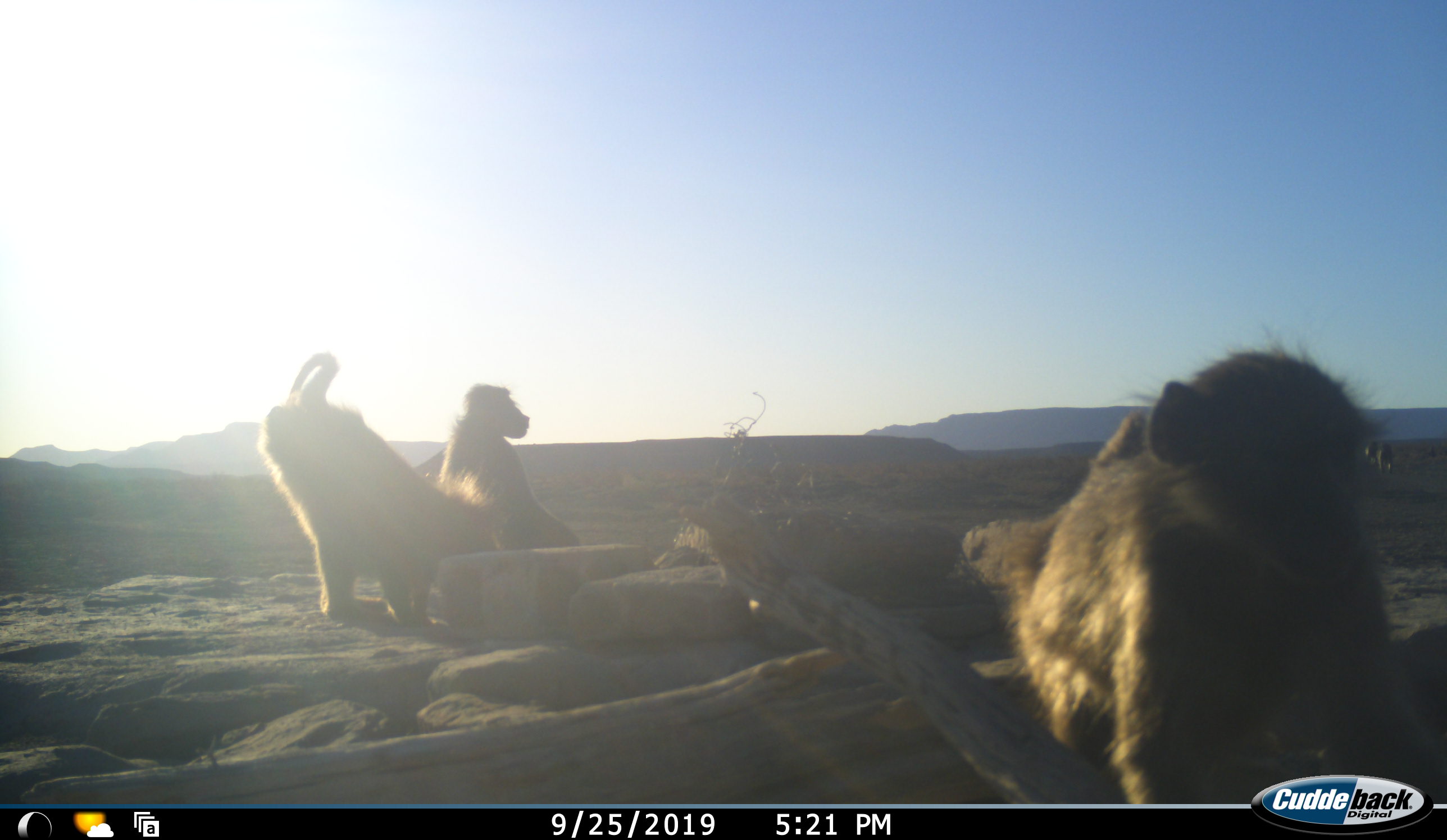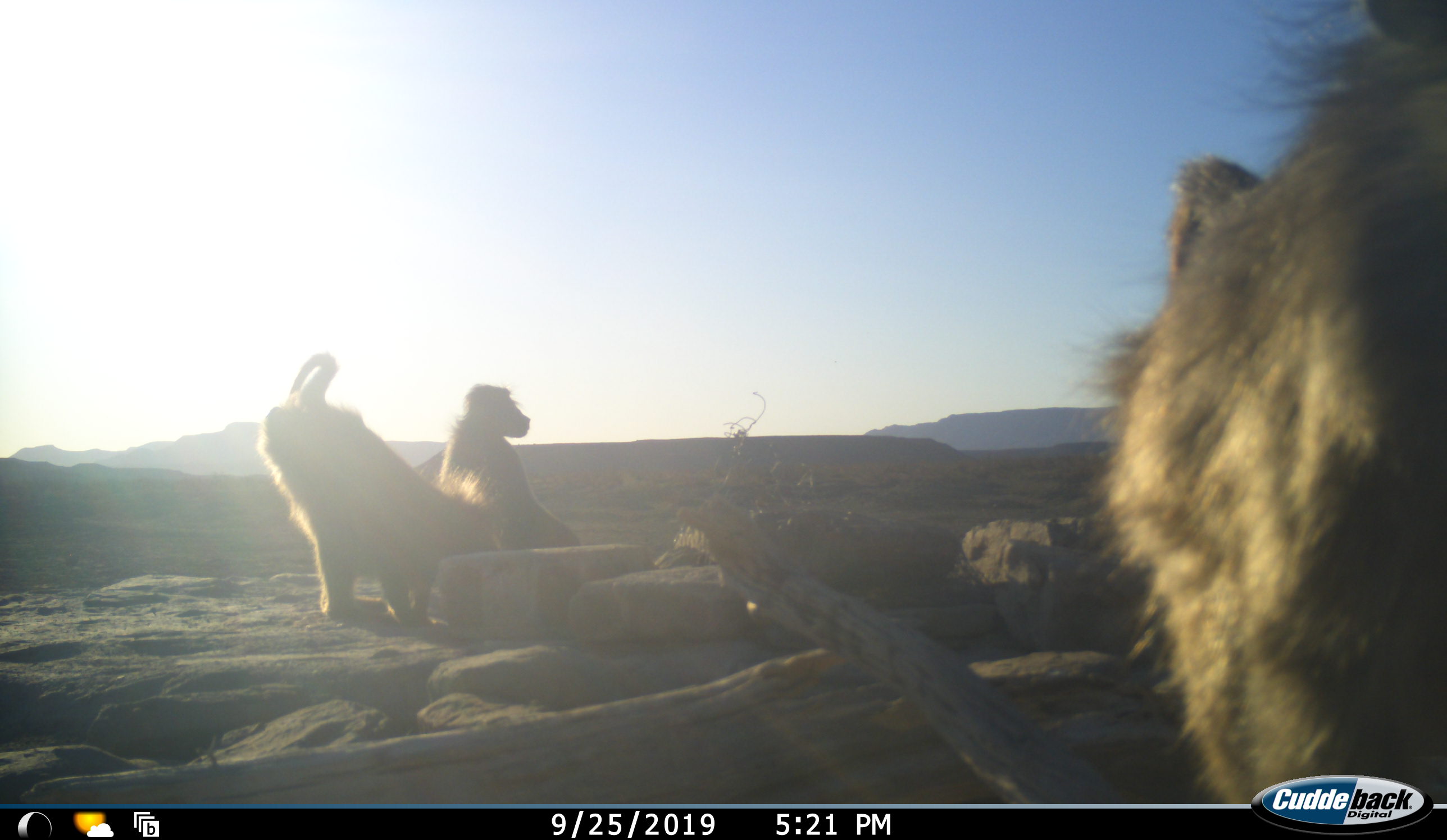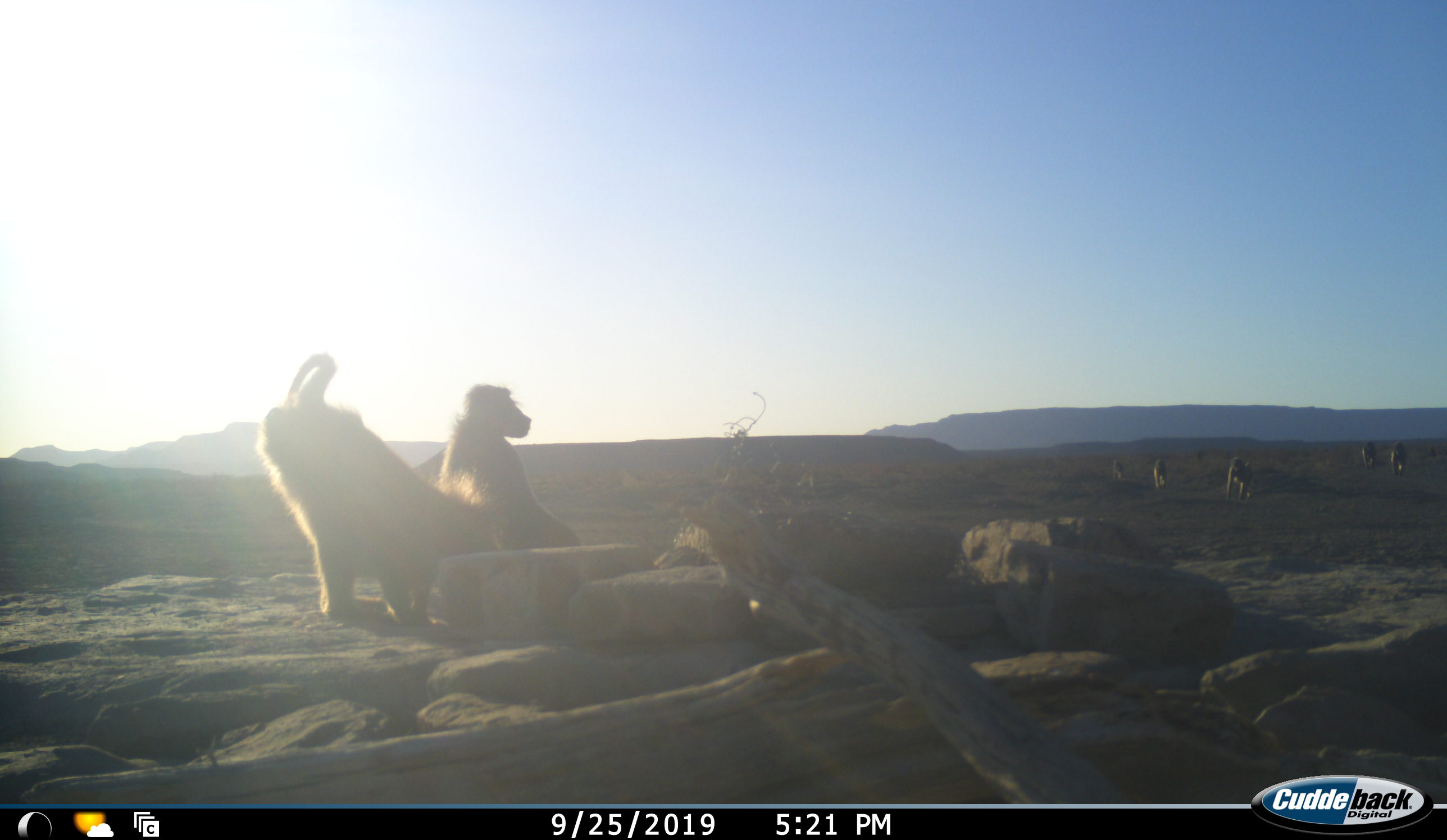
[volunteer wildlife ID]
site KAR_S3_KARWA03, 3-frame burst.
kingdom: Animalia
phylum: Chordata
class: Mammalia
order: Primates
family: Cercopithecidae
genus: Papio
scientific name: Papio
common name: baboon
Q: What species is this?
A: Baboon (Papio).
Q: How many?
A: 8.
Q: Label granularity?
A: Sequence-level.